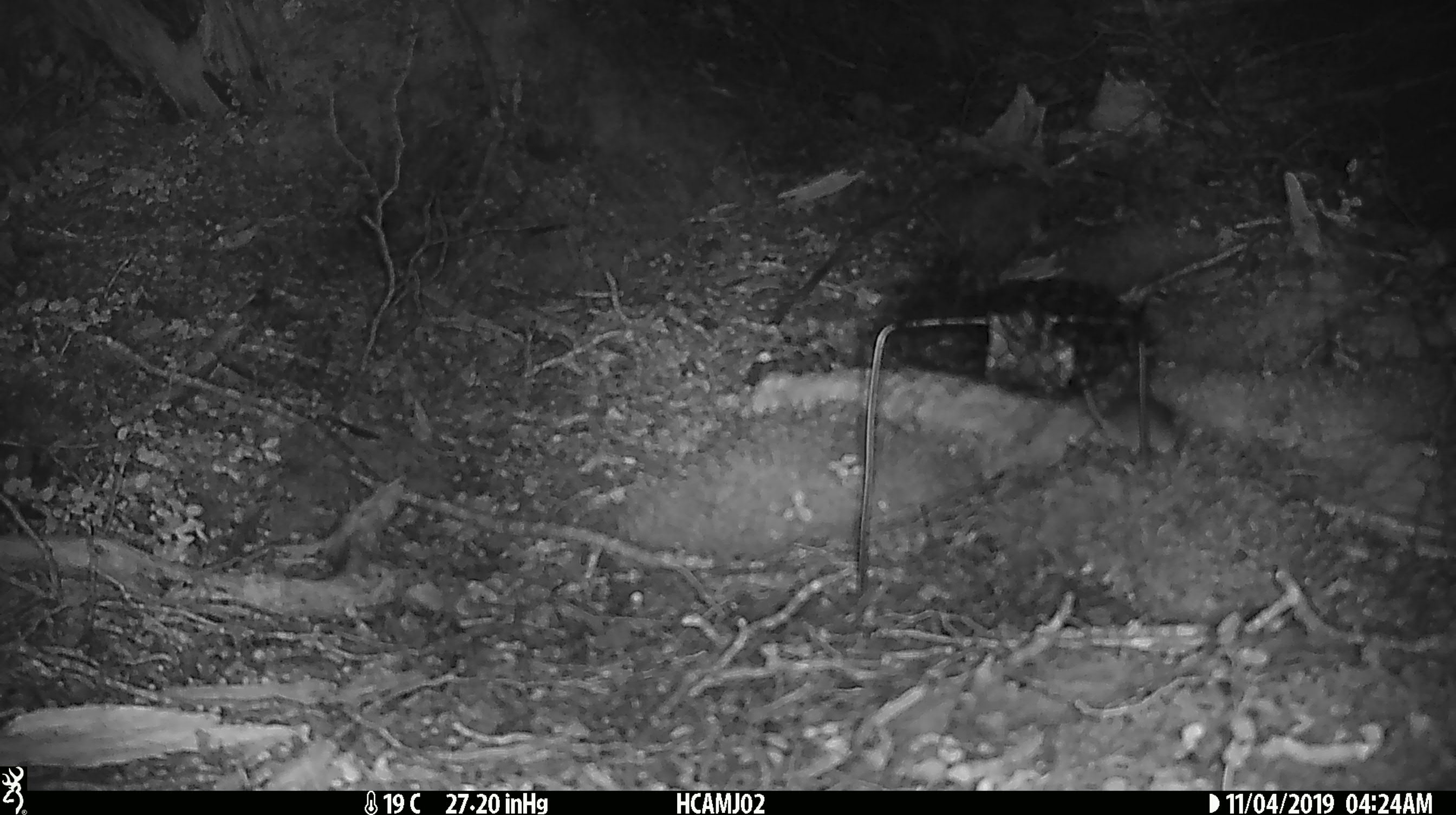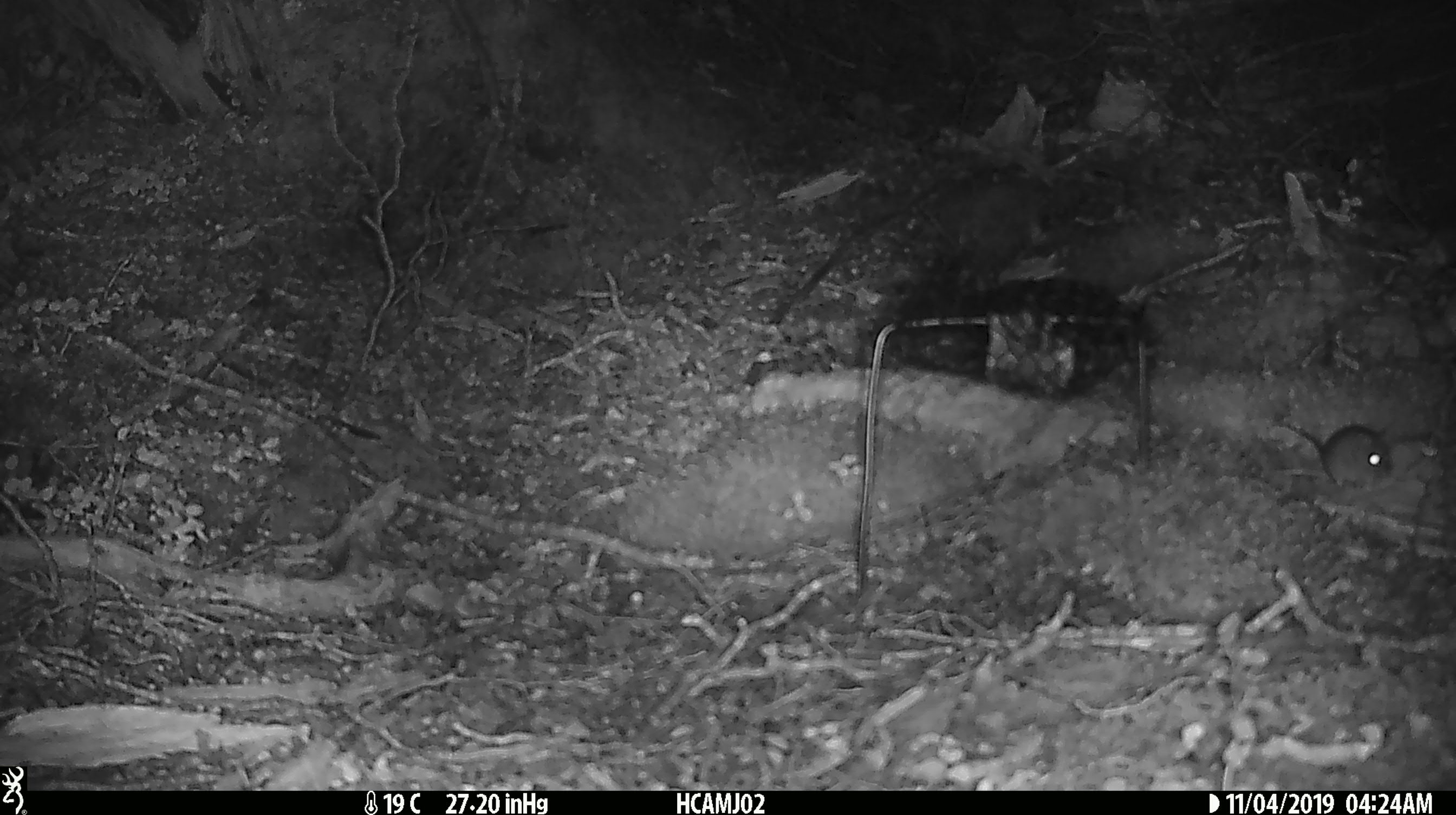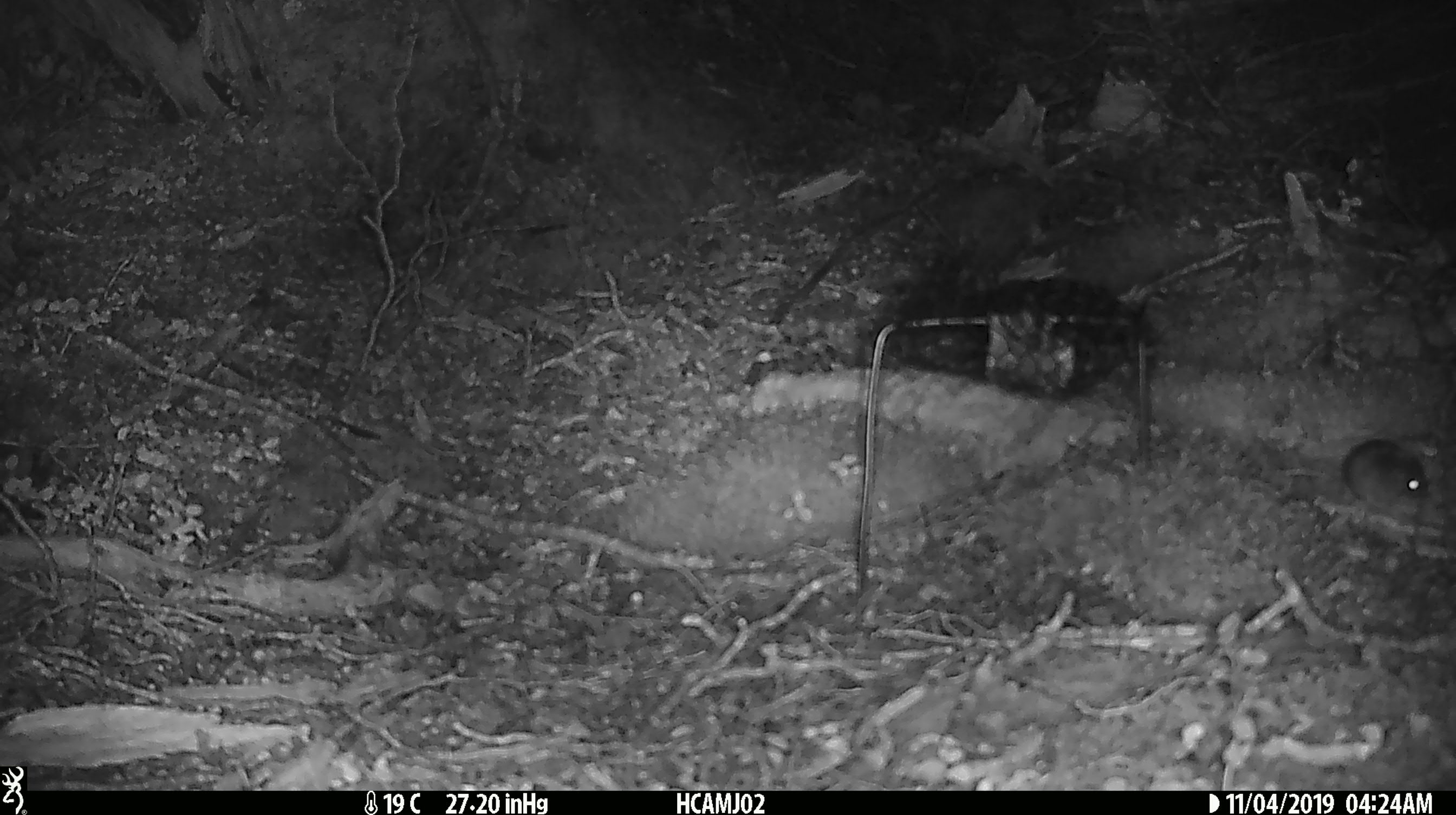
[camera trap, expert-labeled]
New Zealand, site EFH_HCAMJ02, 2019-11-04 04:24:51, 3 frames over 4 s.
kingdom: Animalia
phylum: Chordata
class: Mammalia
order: Rodentia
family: Muridae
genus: Mus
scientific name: Mus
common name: mouse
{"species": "mouse (Mus)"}